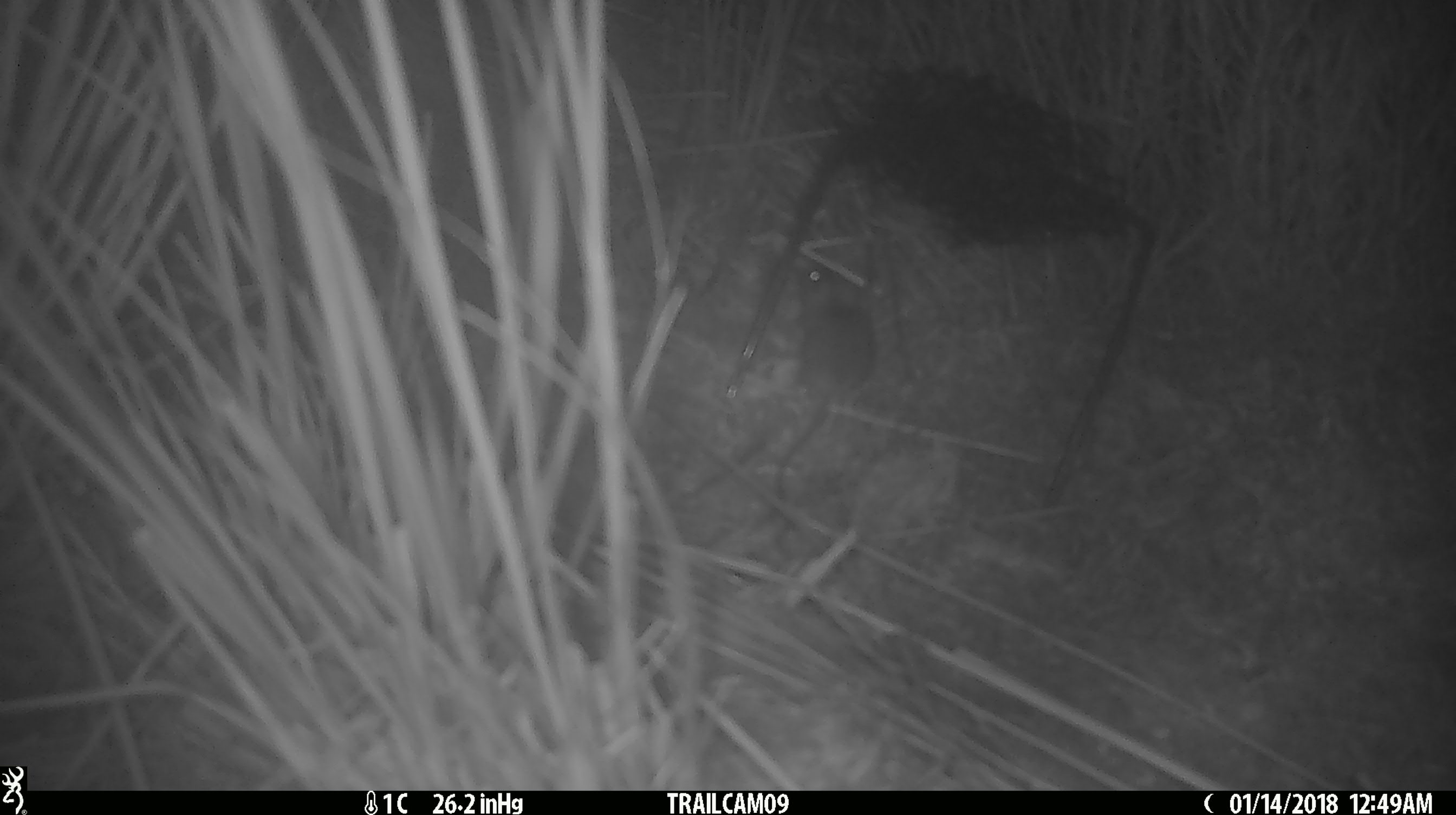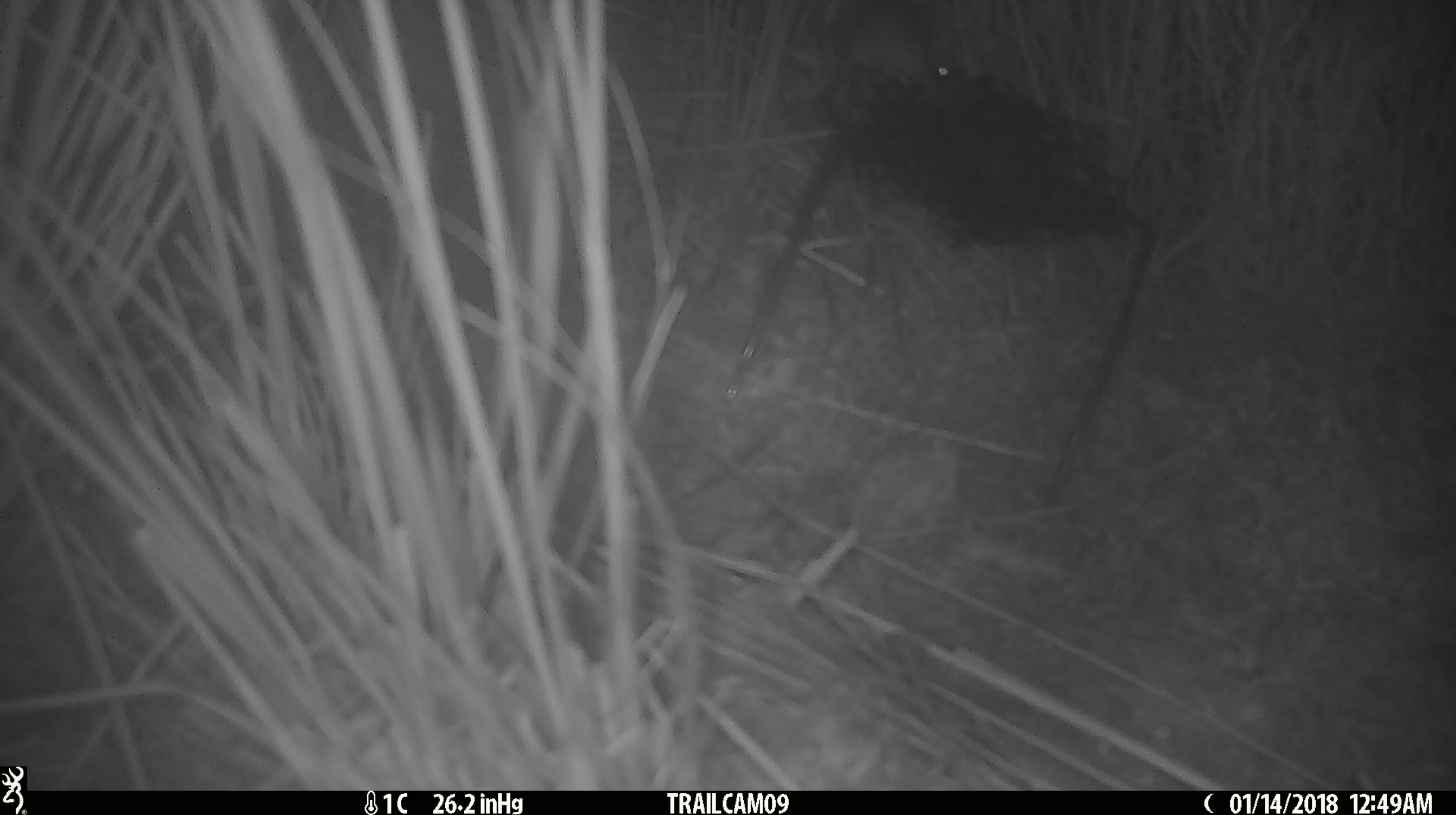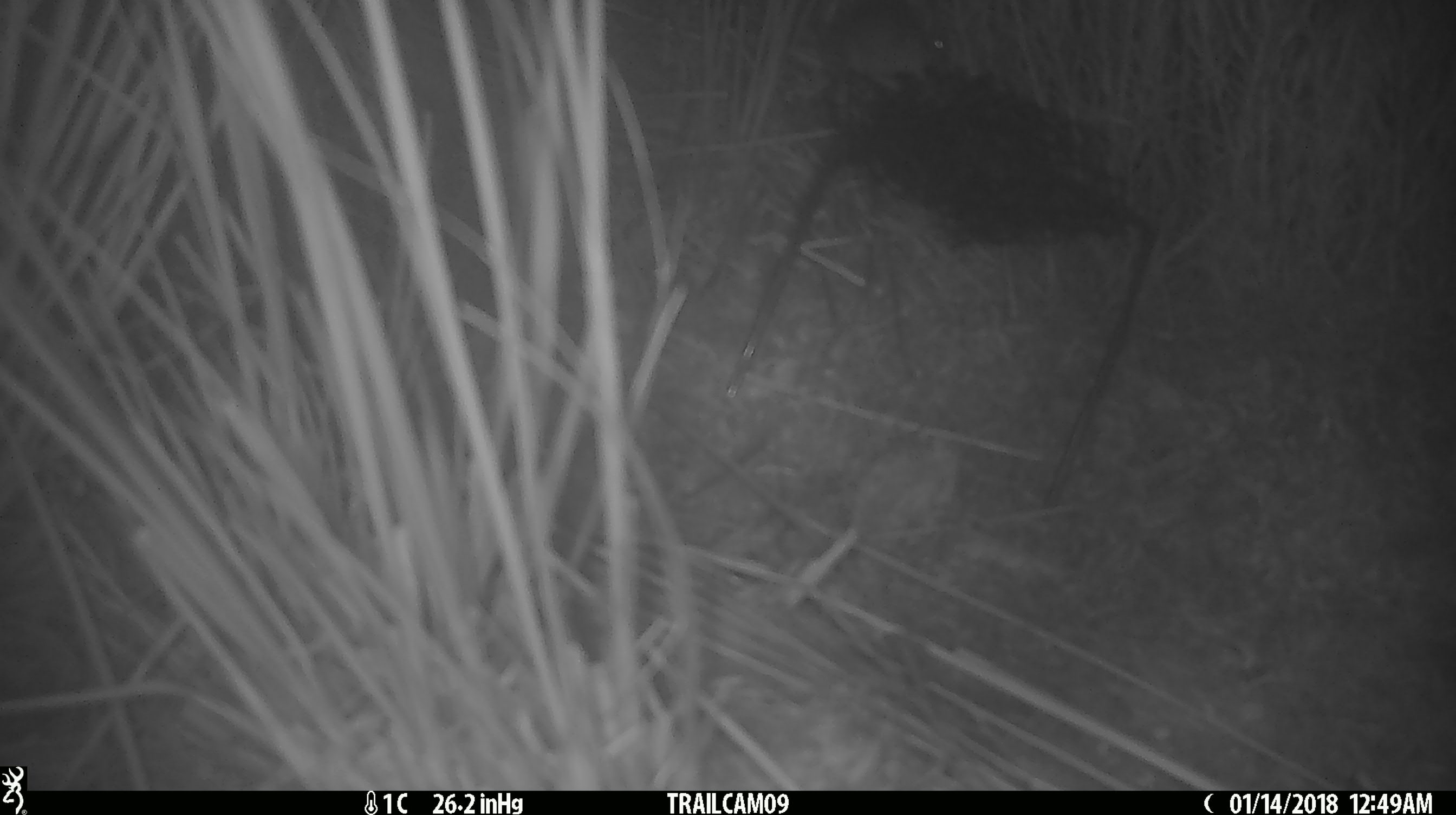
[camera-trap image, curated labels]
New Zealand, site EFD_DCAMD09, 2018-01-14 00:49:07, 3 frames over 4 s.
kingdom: Animalia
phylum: Chordata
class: Mammalia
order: Rodentia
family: Muridae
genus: Mus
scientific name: Mus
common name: mouse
Mouse (Mus).